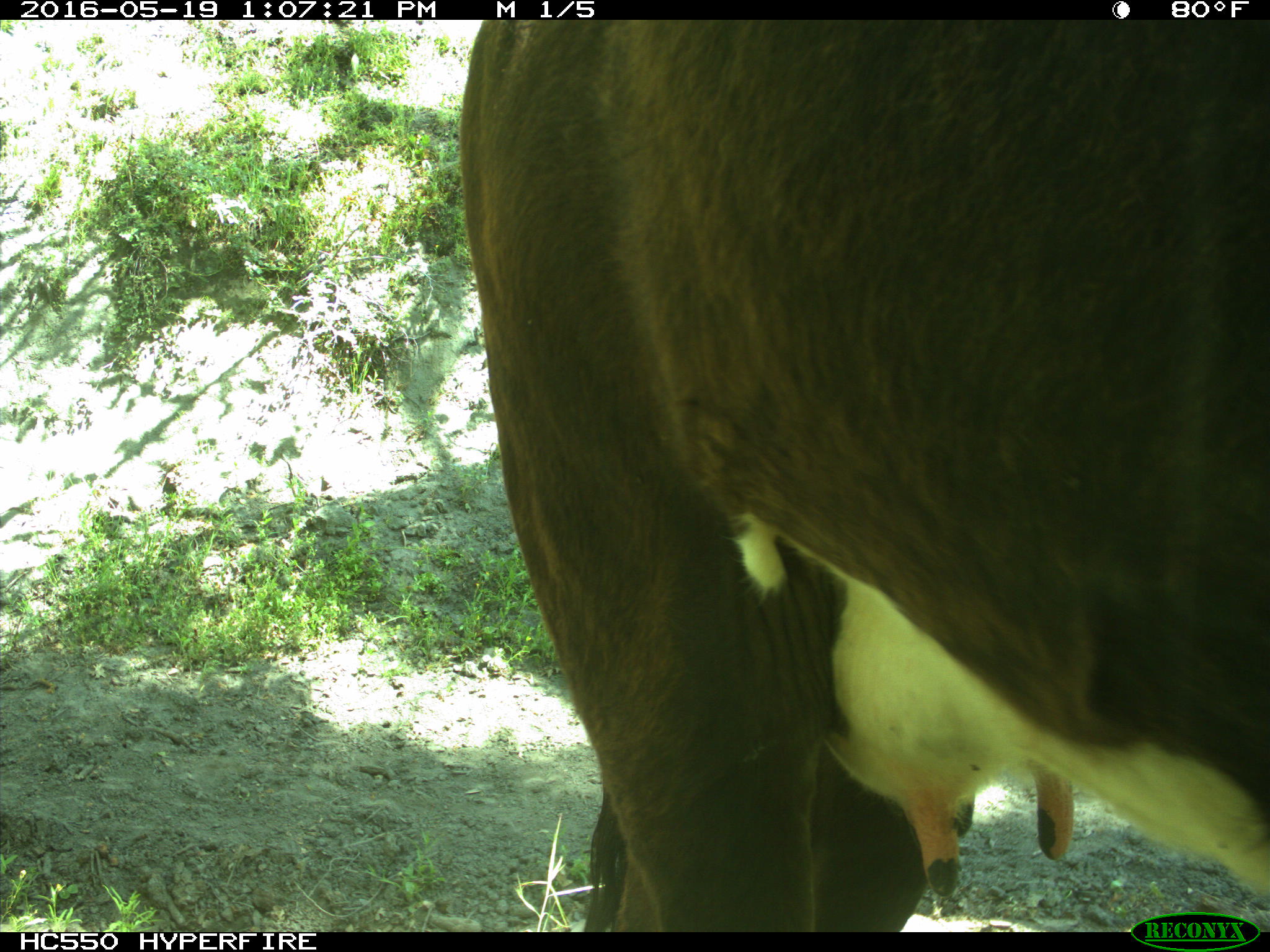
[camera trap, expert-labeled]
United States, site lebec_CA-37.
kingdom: Animalia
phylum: Chordata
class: Mammalia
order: Artiodactyla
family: Bovidae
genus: Bos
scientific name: Bos taurus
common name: domestic cow